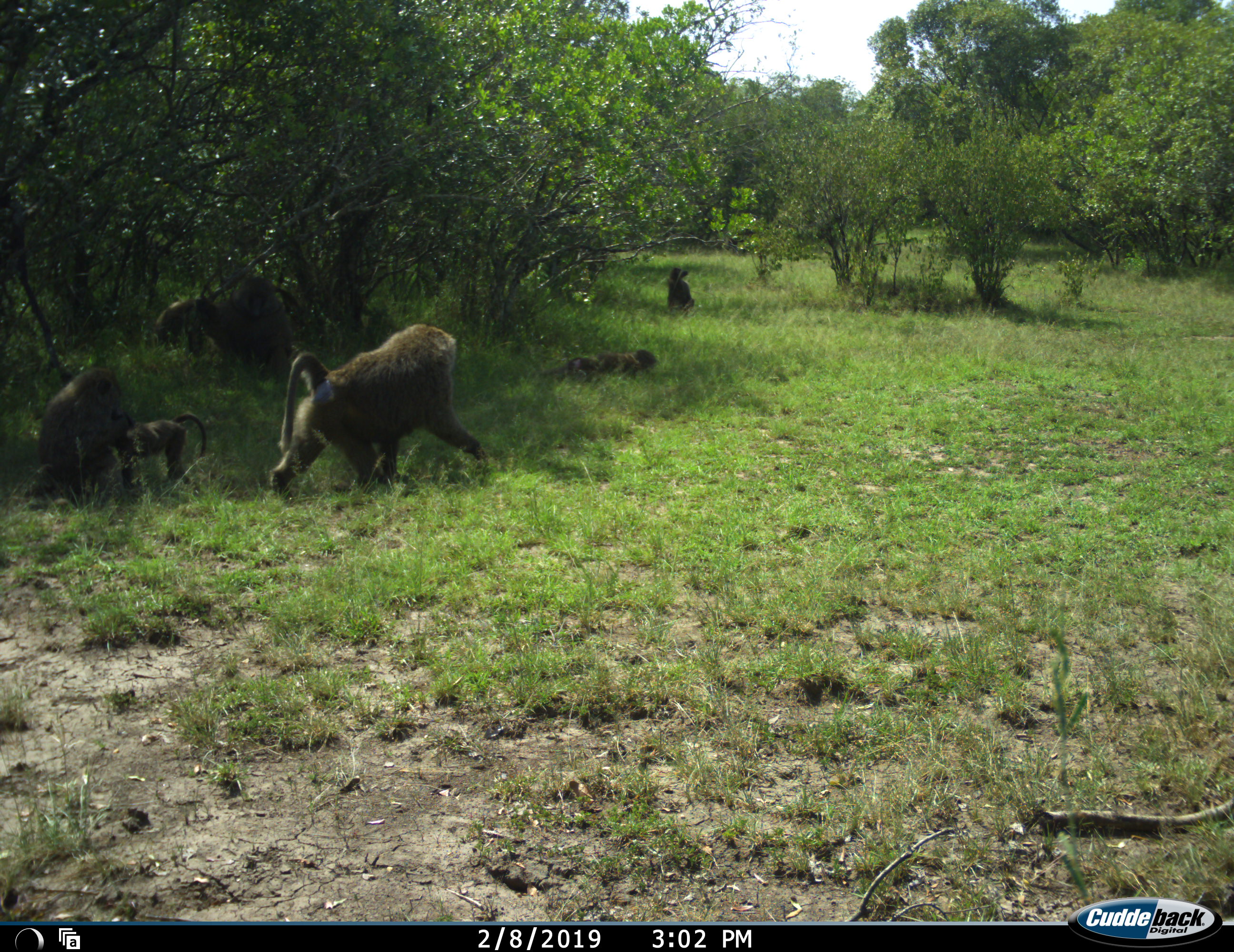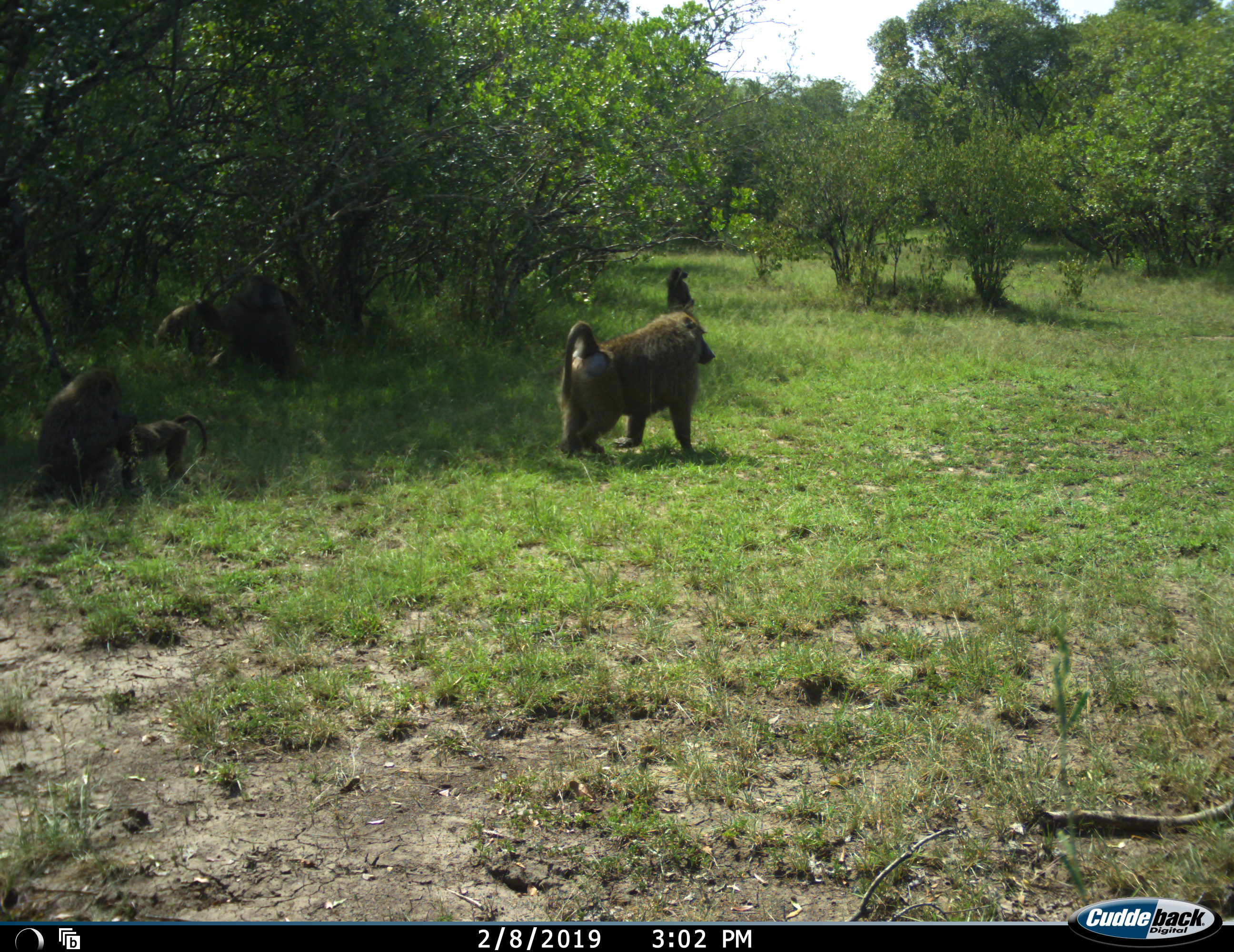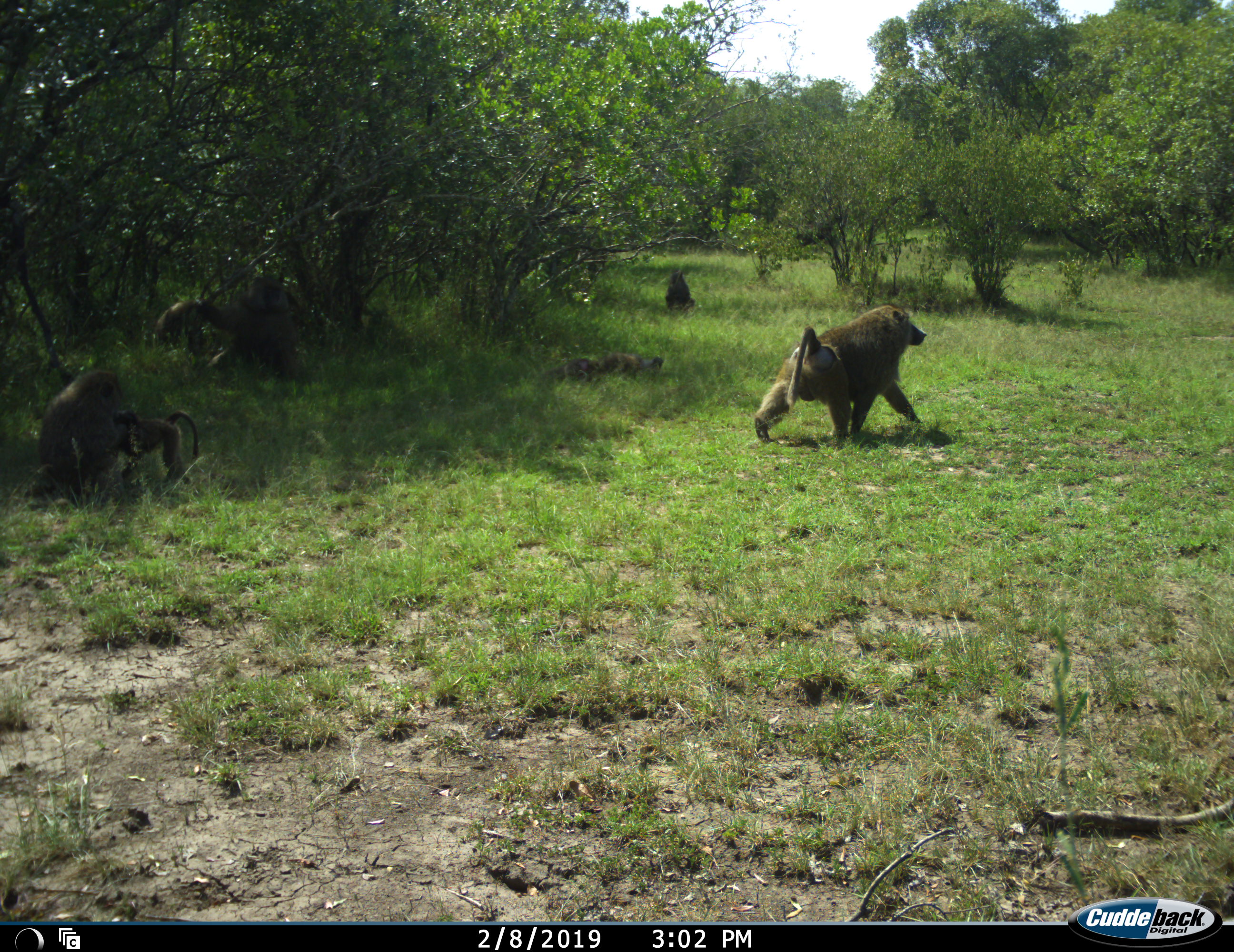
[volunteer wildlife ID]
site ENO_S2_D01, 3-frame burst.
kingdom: Animalia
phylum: Chordata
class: Mammalia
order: Primates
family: Cercopithecidae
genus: Papio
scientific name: Papio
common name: baboon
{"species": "baboon (Papio)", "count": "7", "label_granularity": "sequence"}